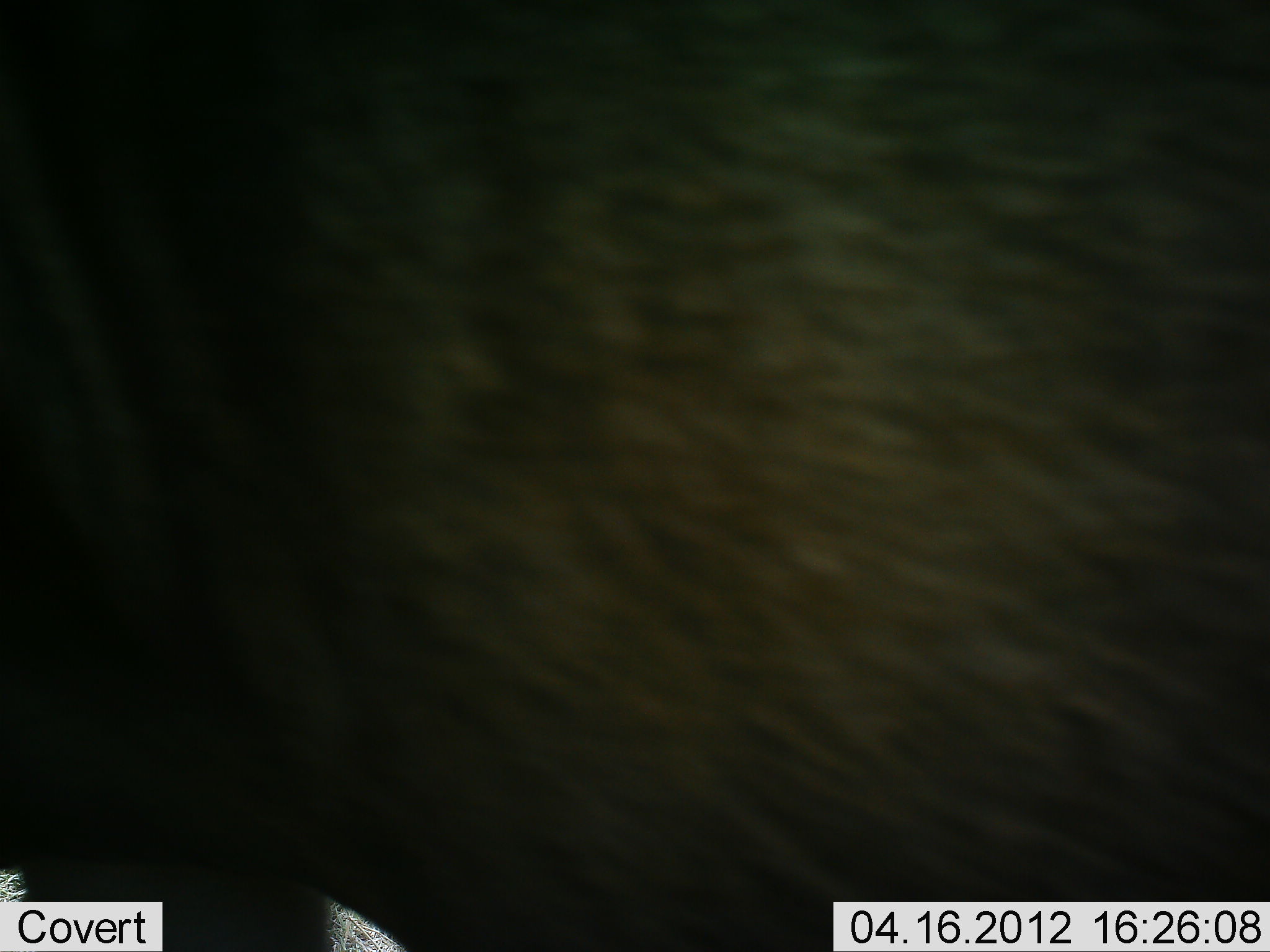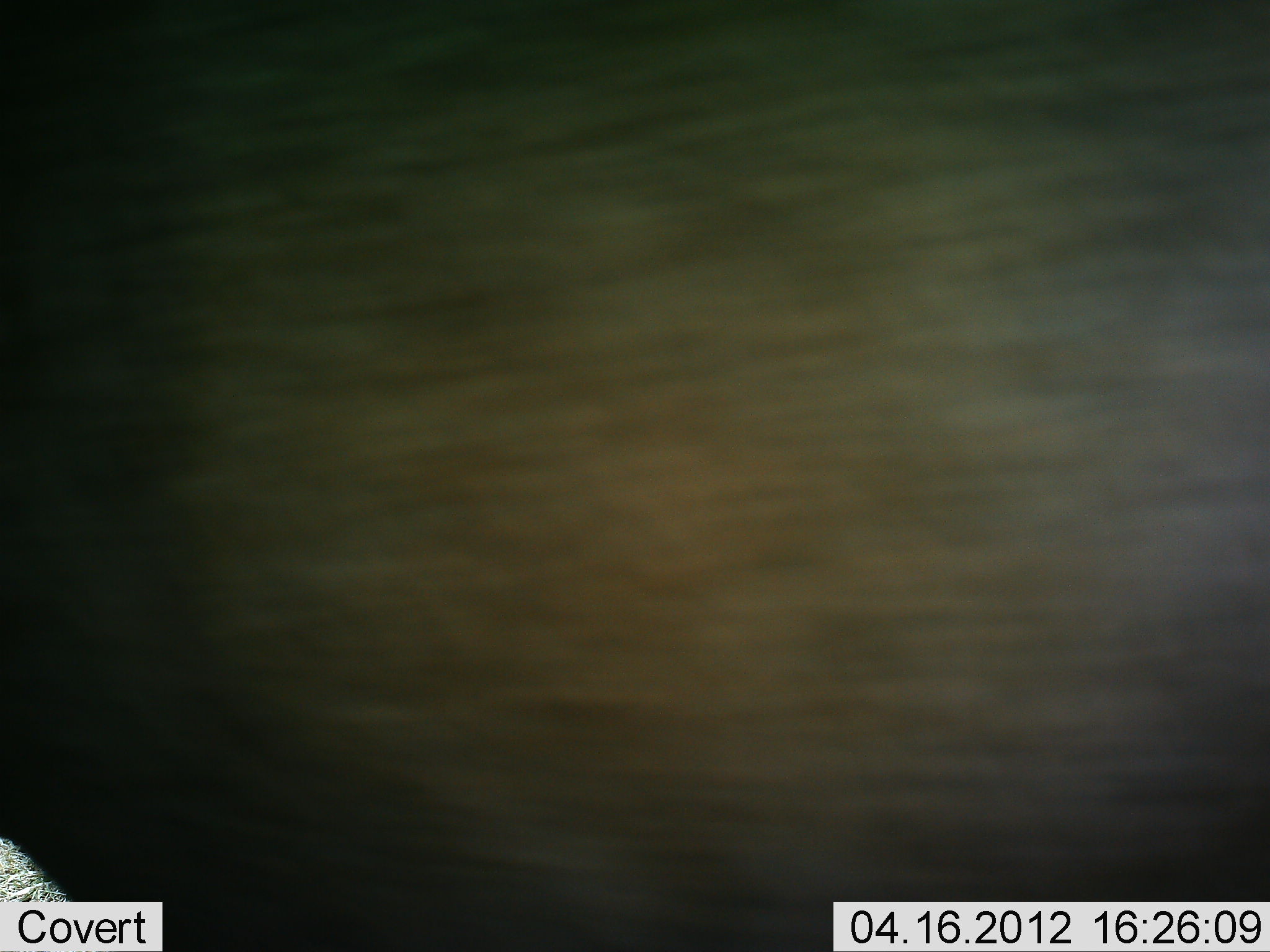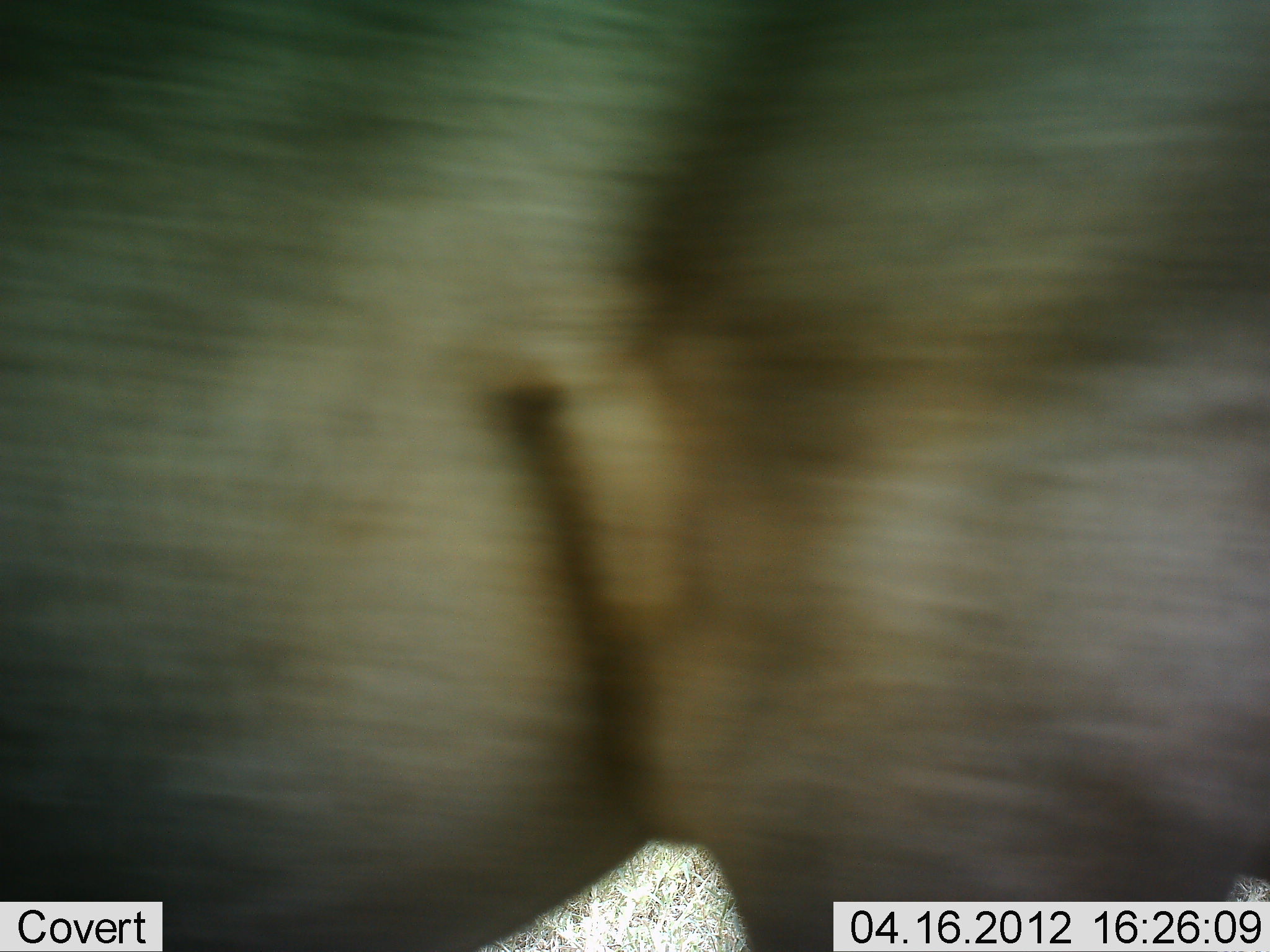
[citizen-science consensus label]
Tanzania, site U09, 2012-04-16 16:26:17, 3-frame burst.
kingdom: Animalia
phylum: Chordata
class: Mammalia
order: Artiodactyla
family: Bovidae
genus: Connochaetes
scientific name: Connochaetes taurinus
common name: blue wildebeest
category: wildebeest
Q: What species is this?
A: Wildebeest (blue wildebeest) (Connochaetes taurinus).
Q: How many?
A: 1.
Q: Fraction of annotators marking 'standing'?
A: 44%.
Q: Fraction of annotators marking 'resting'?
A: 0%.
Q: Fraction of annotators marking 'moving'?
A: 56%.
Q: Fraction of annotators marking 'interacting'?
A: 0%.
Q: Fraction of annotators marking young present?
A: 0%.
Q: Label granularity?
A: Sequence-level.